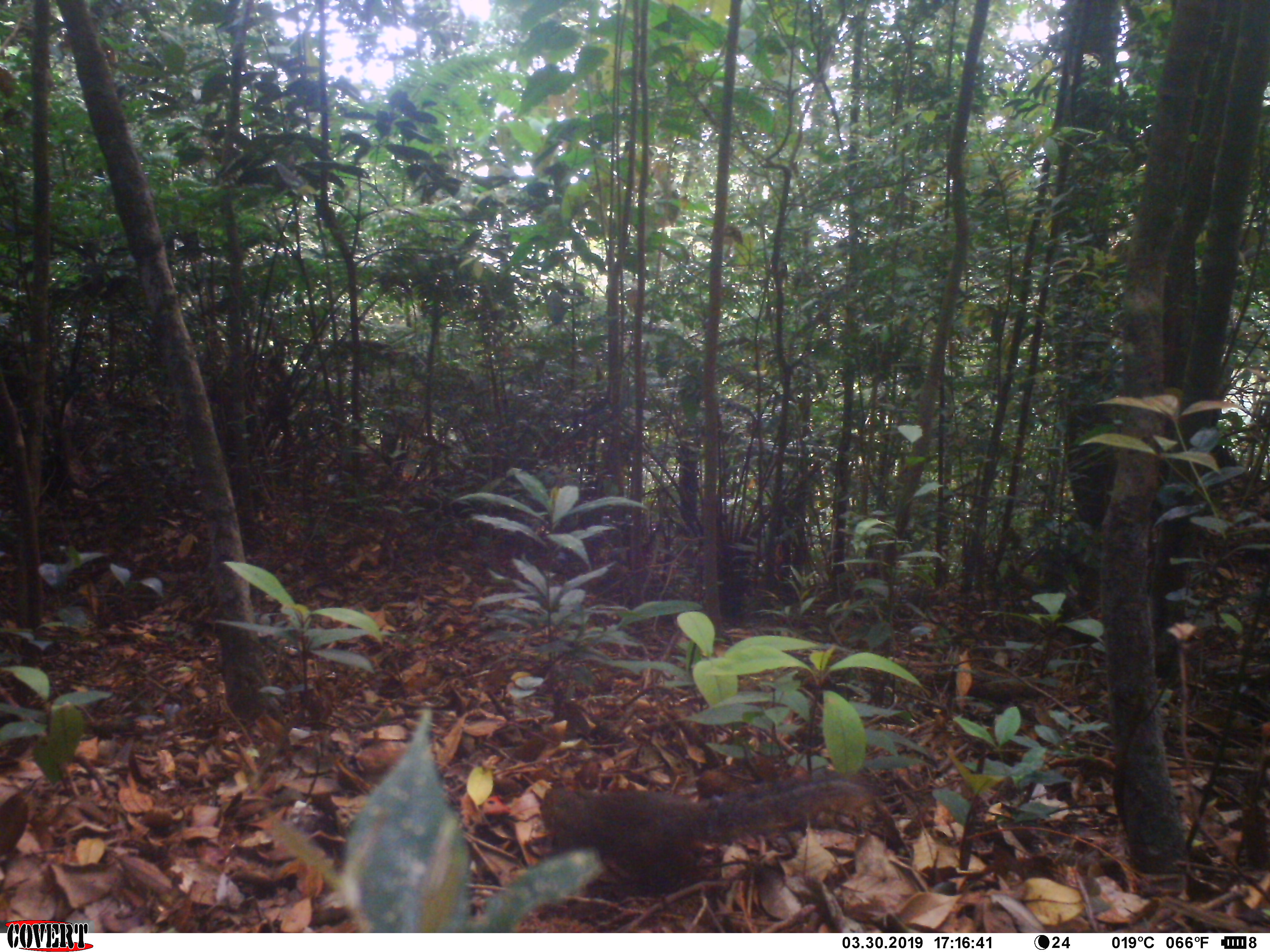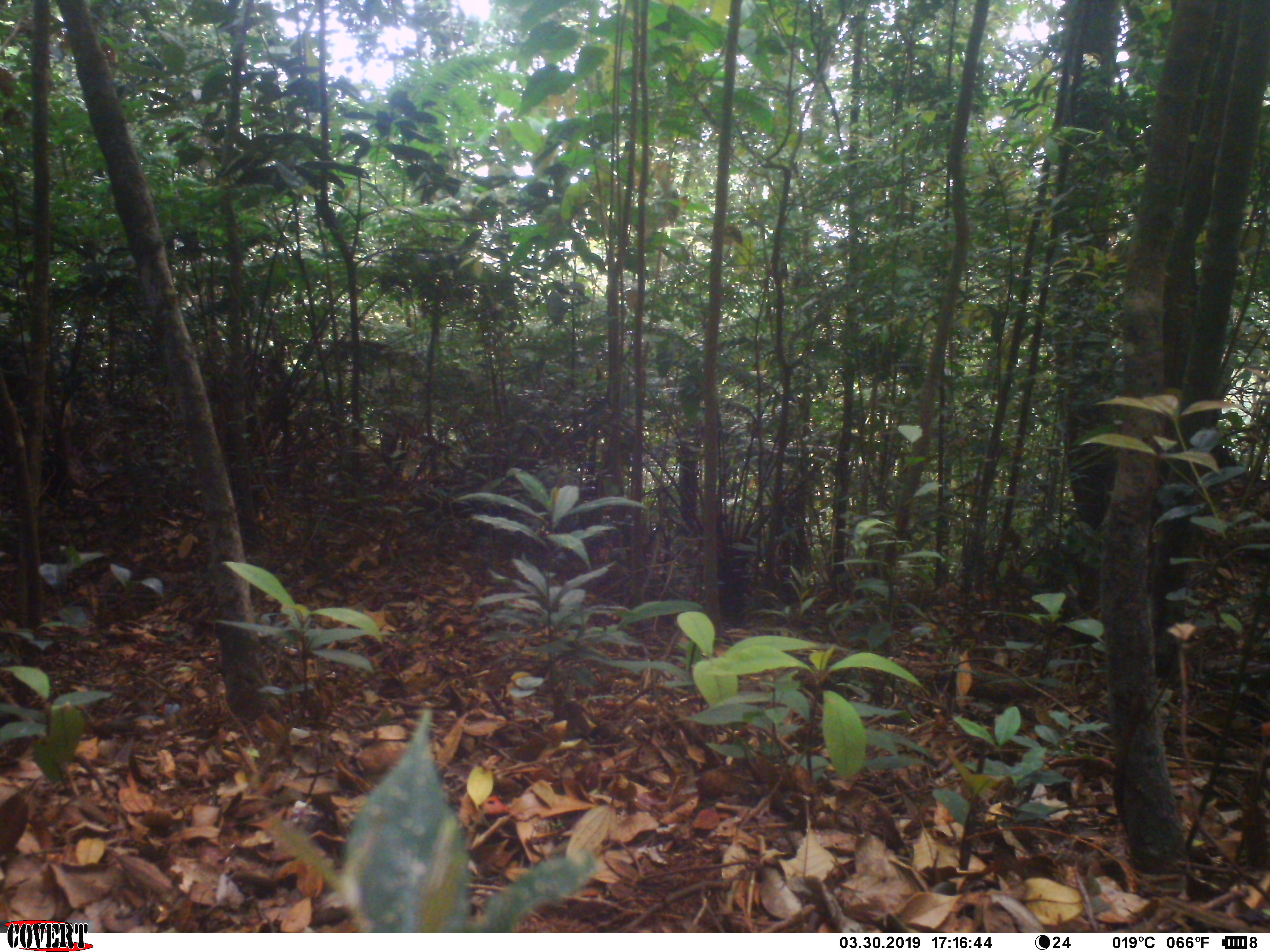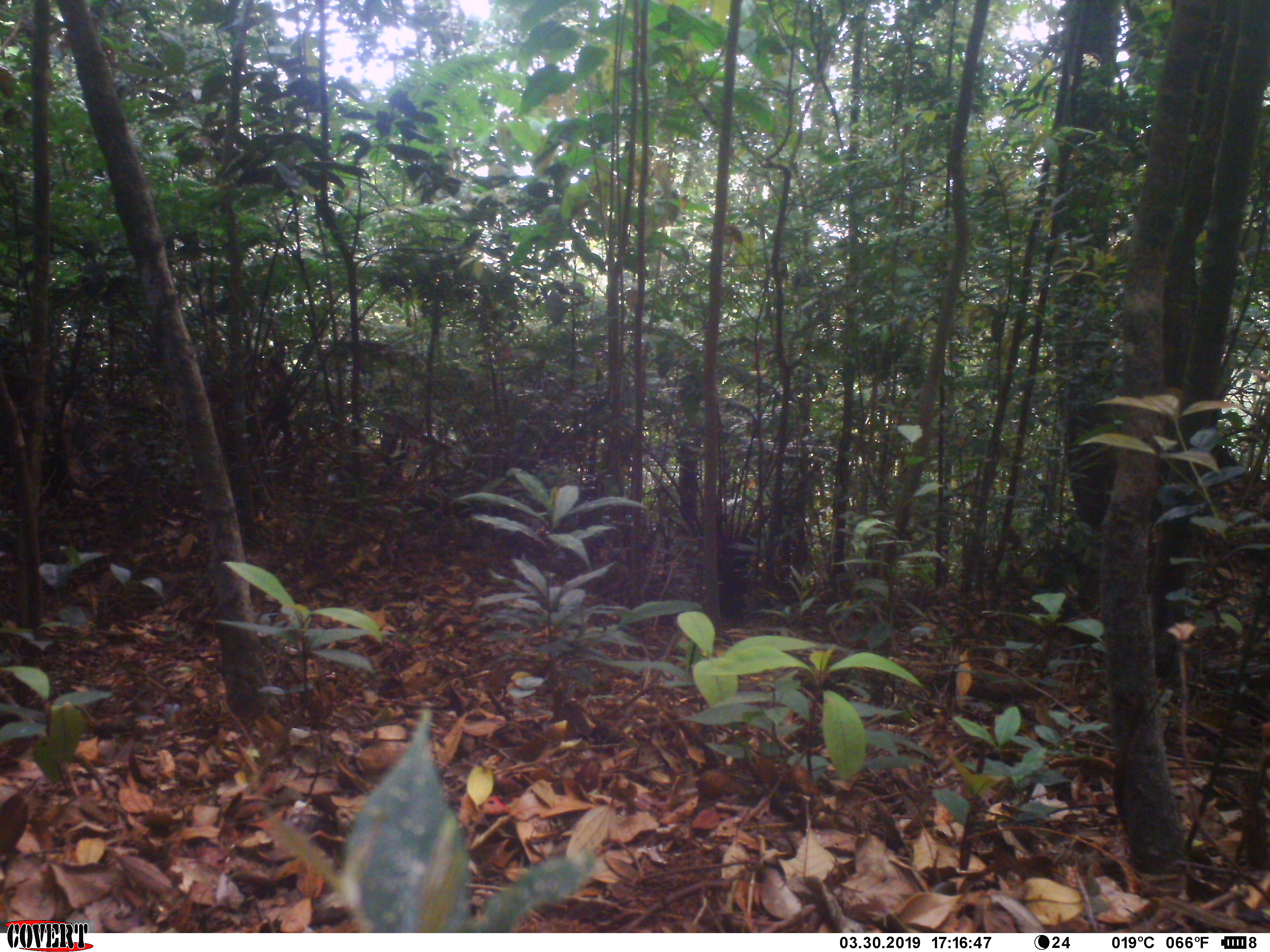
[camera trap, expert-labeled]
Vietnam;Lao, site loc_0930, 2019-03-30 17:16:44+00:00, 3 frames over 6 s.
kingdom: Animalia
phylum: Chordata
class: Mammalia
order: Rodentia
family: Sciuridae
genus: Dremomys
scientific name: Dremomys rufigenis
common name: red-cheeked squirrel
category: red cheeked squirrel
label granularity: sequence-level